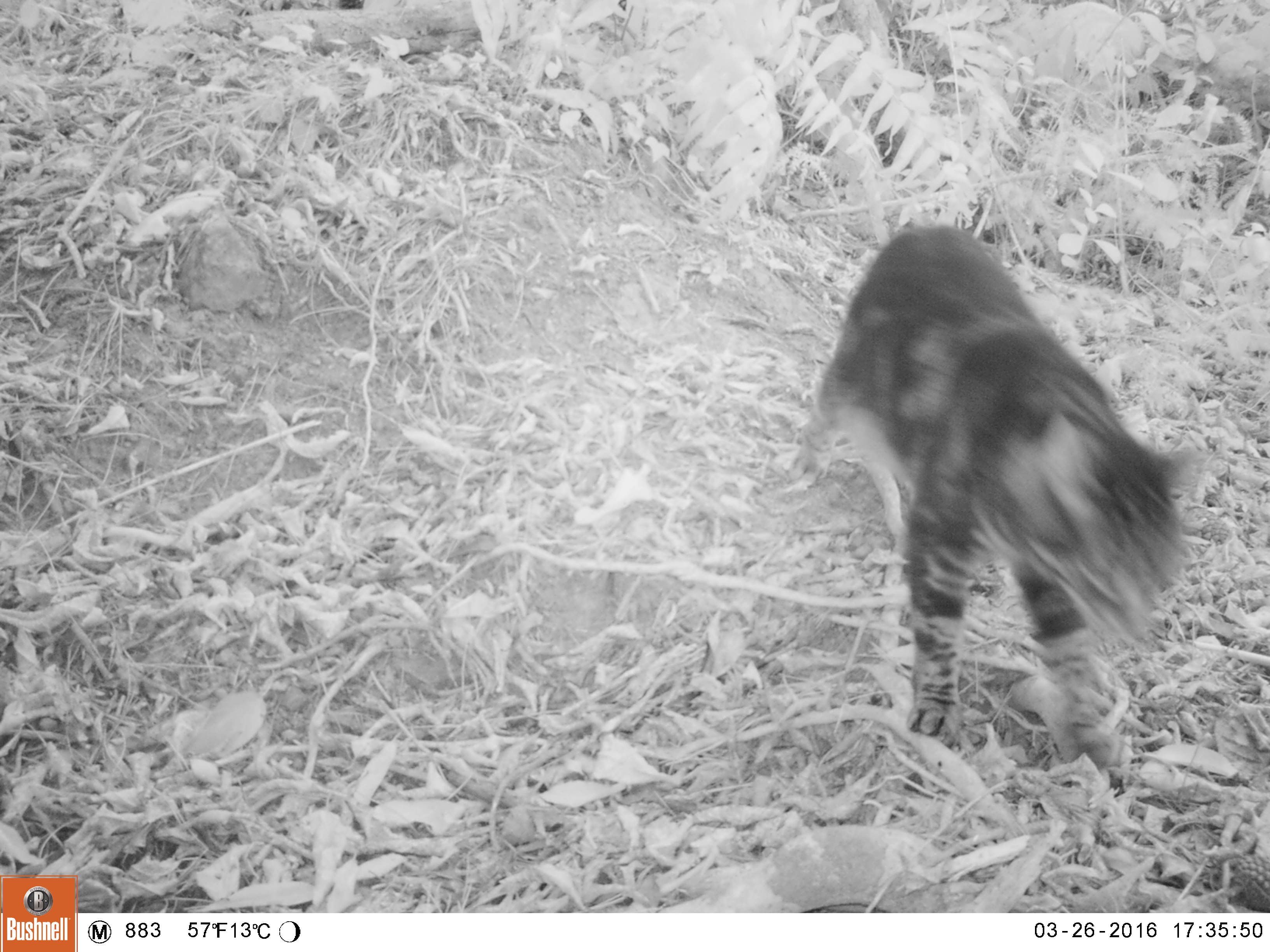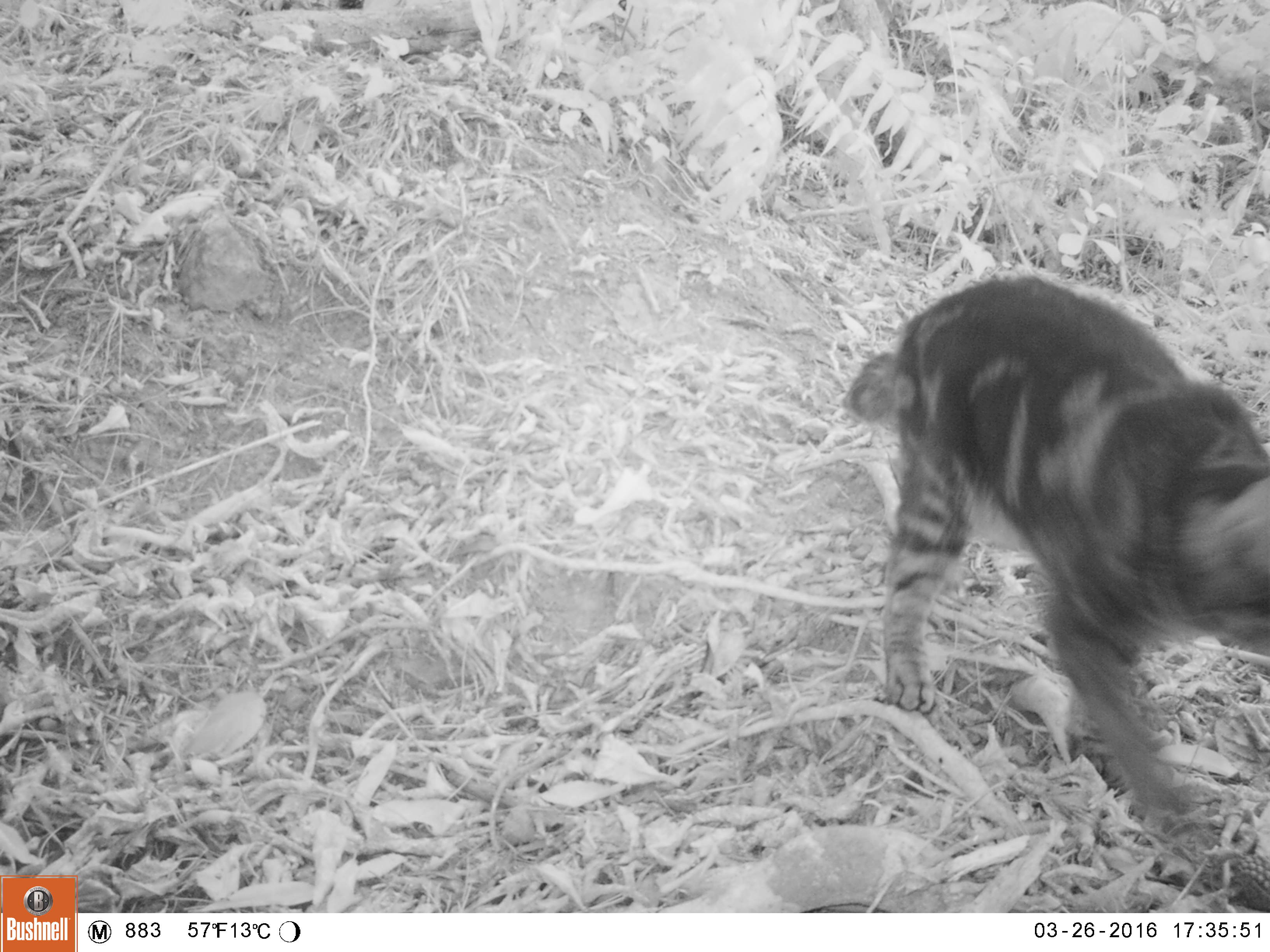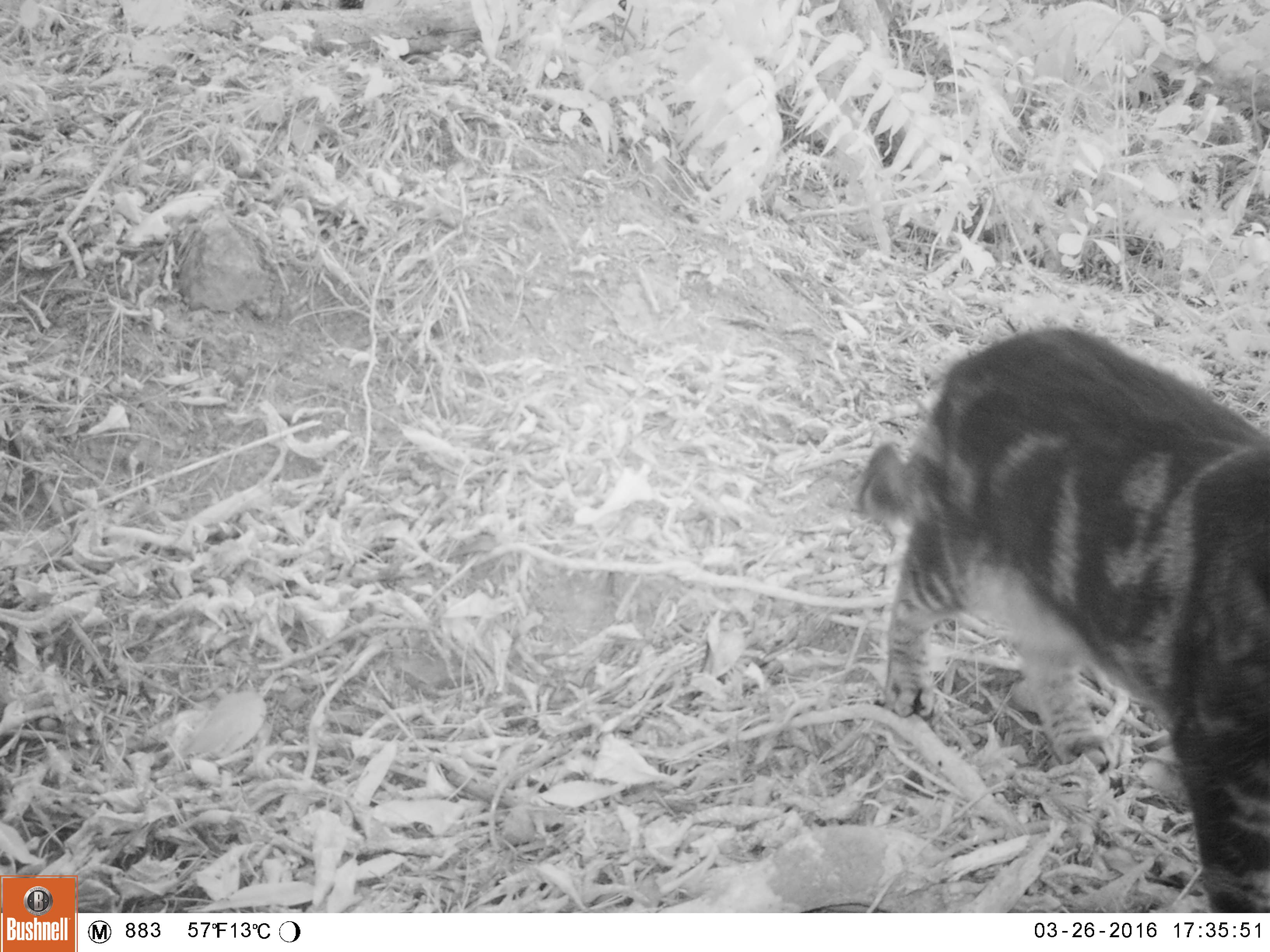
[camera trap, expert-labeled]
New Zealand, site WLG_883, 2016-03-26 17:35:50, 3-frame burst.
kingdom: Animalia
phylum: Chordata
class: Mammalia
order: Carnivora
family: Felidae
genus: Felis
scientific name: Felis catus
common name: domestic cat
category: cat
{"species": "cat (domestic cat) (Felis catus)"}